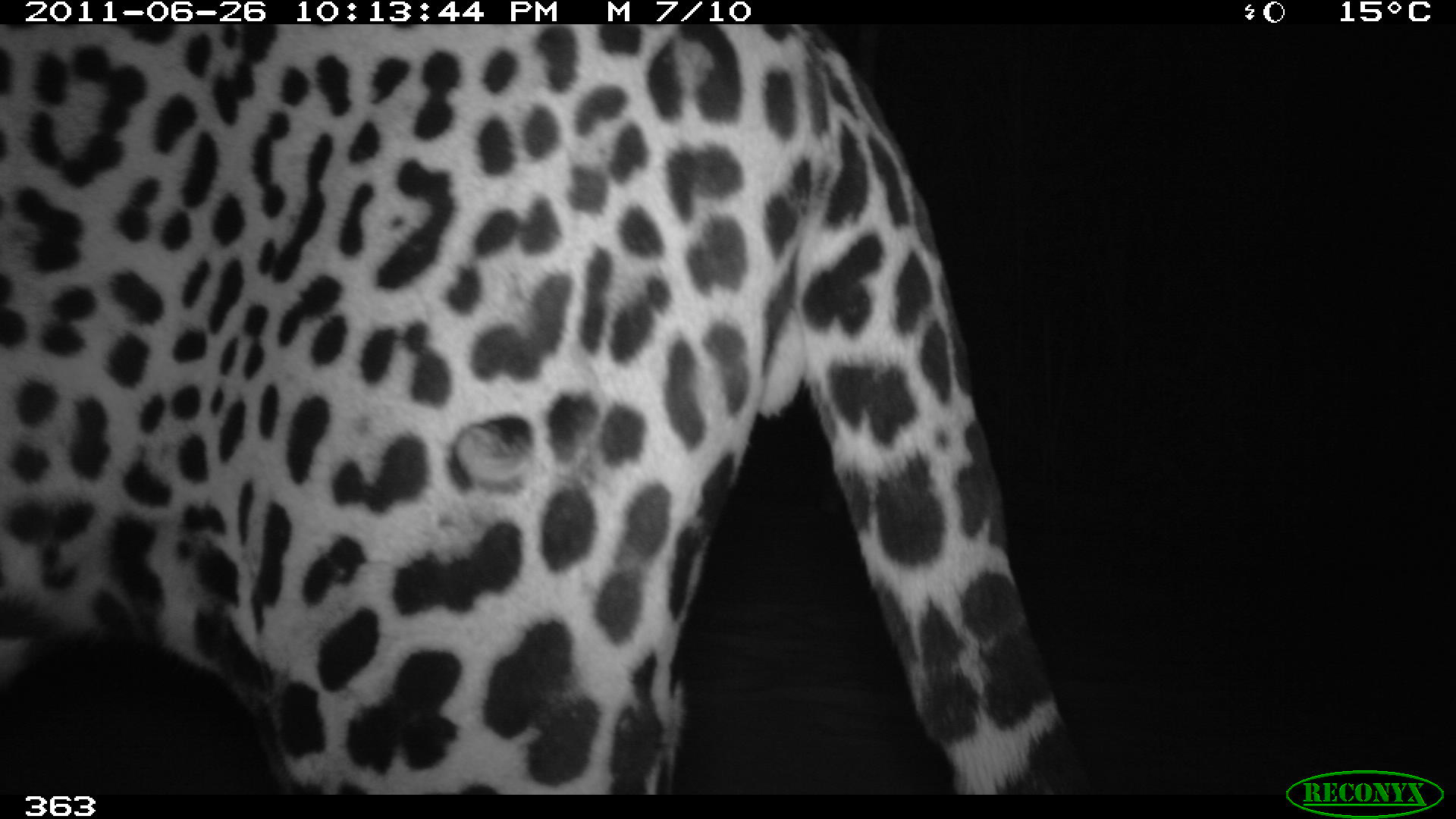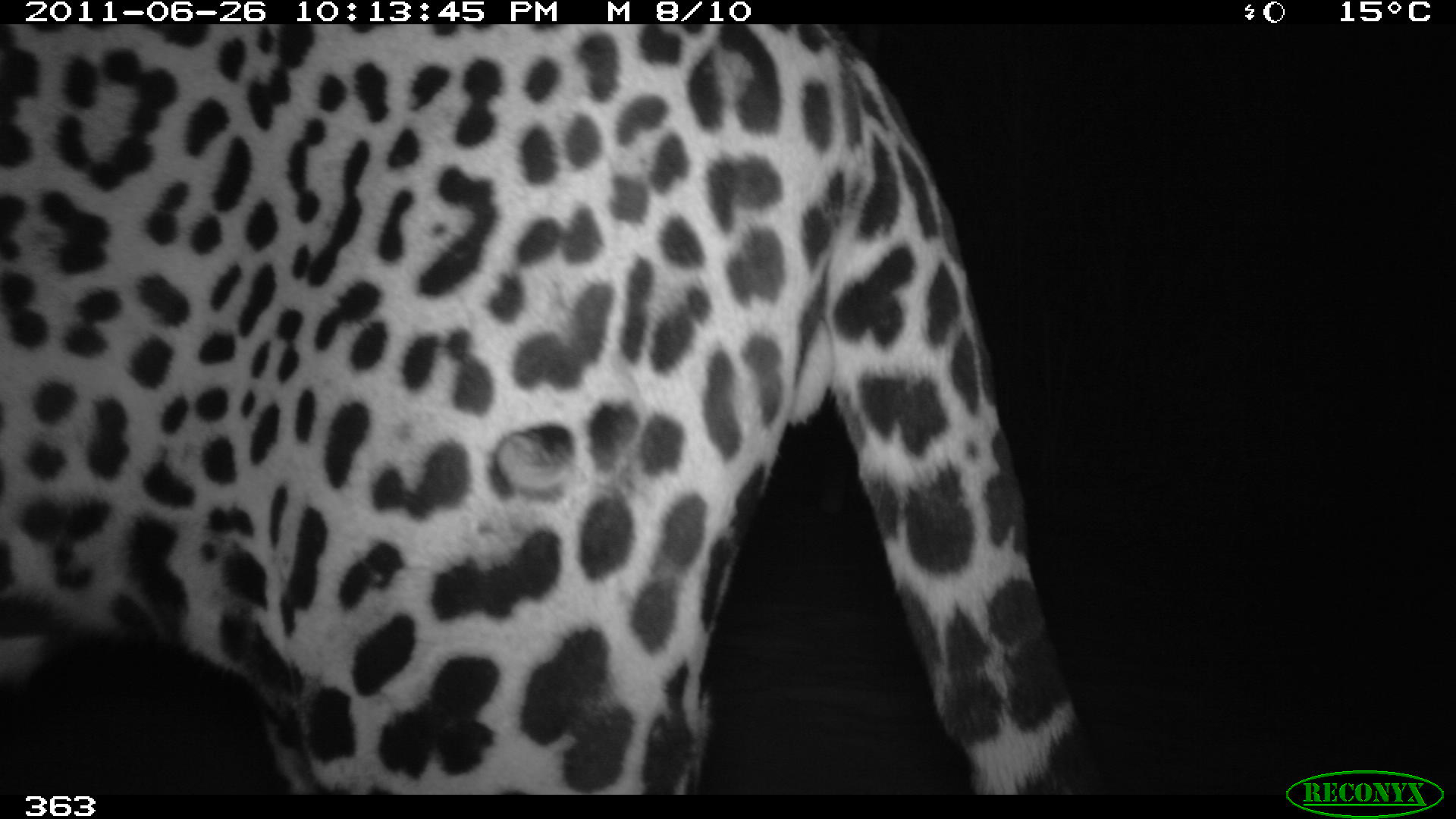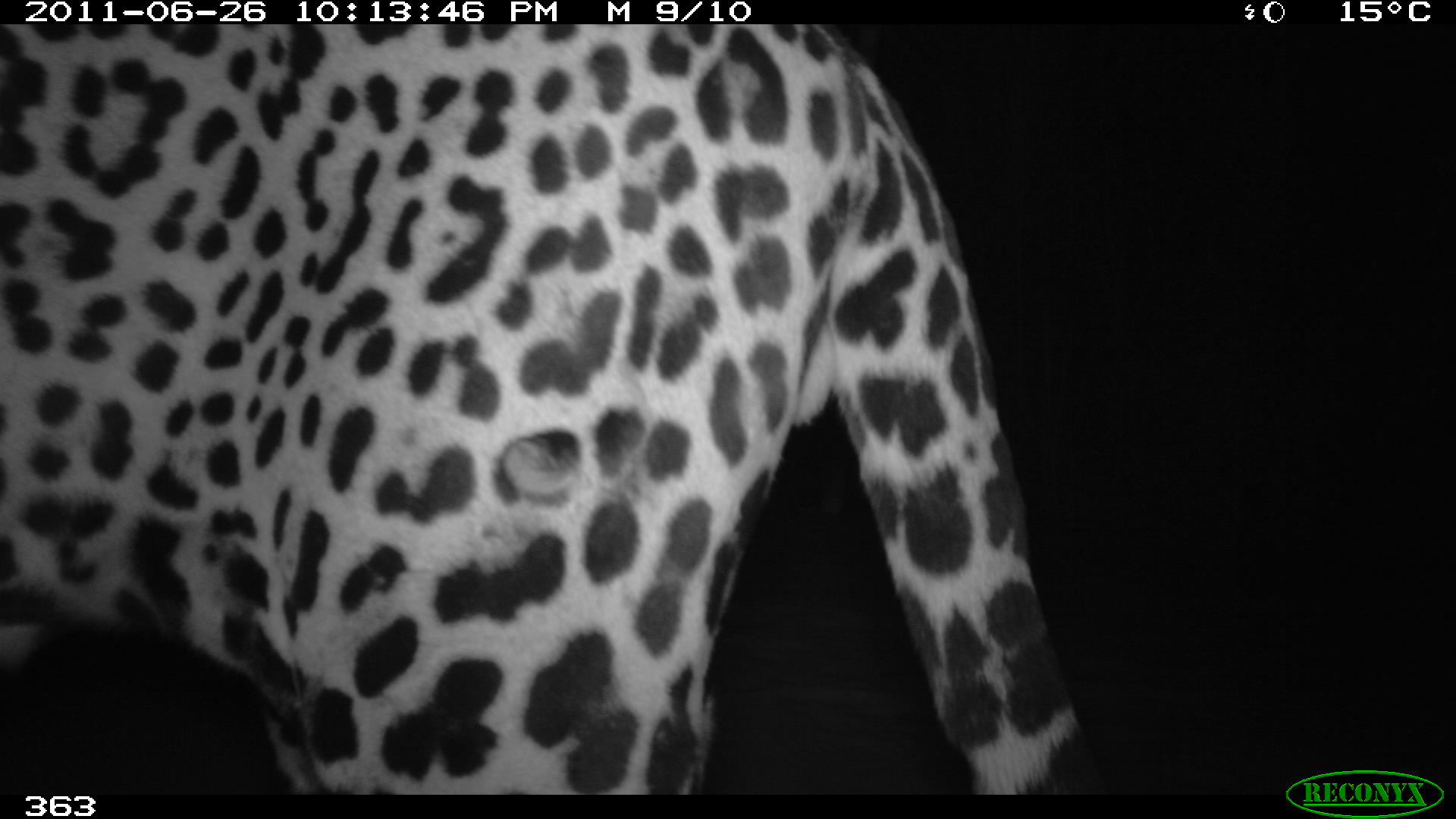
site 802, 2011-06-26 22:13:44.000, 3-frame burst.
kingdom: Animalia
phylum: Chordata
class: Mammalia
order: Carnivora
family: Felidae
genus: Panthera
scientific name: Panthera onca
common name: jaguar